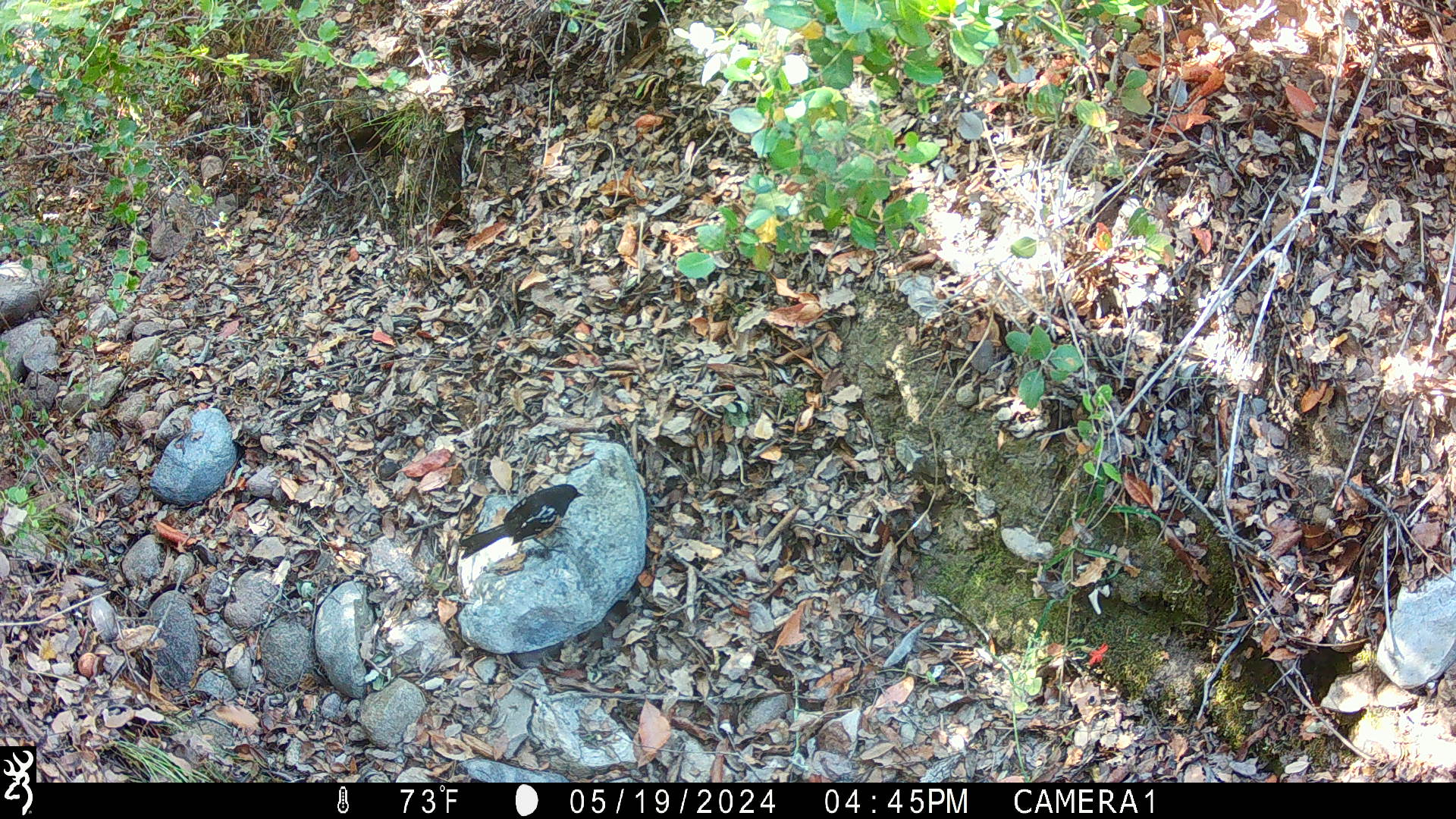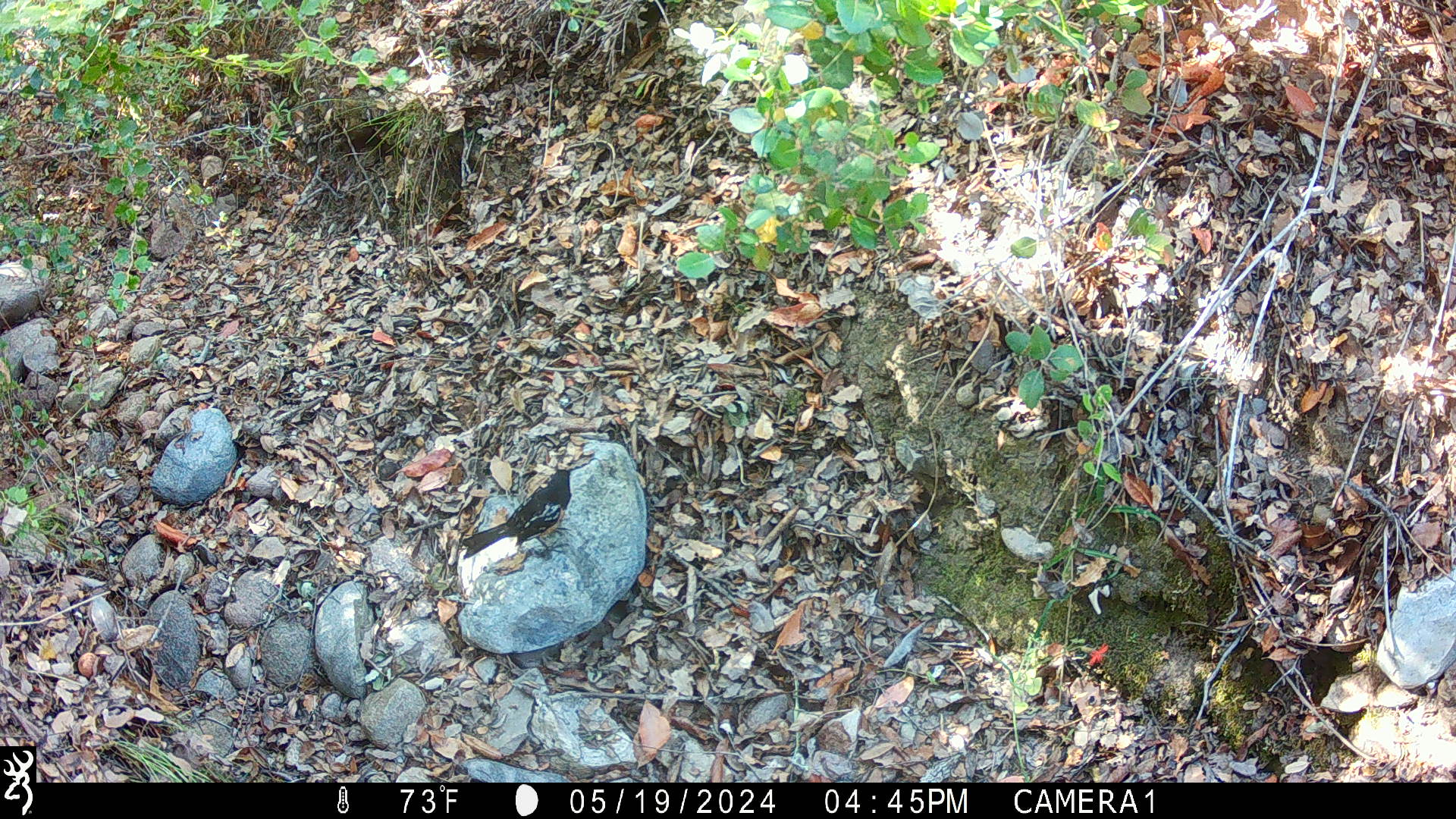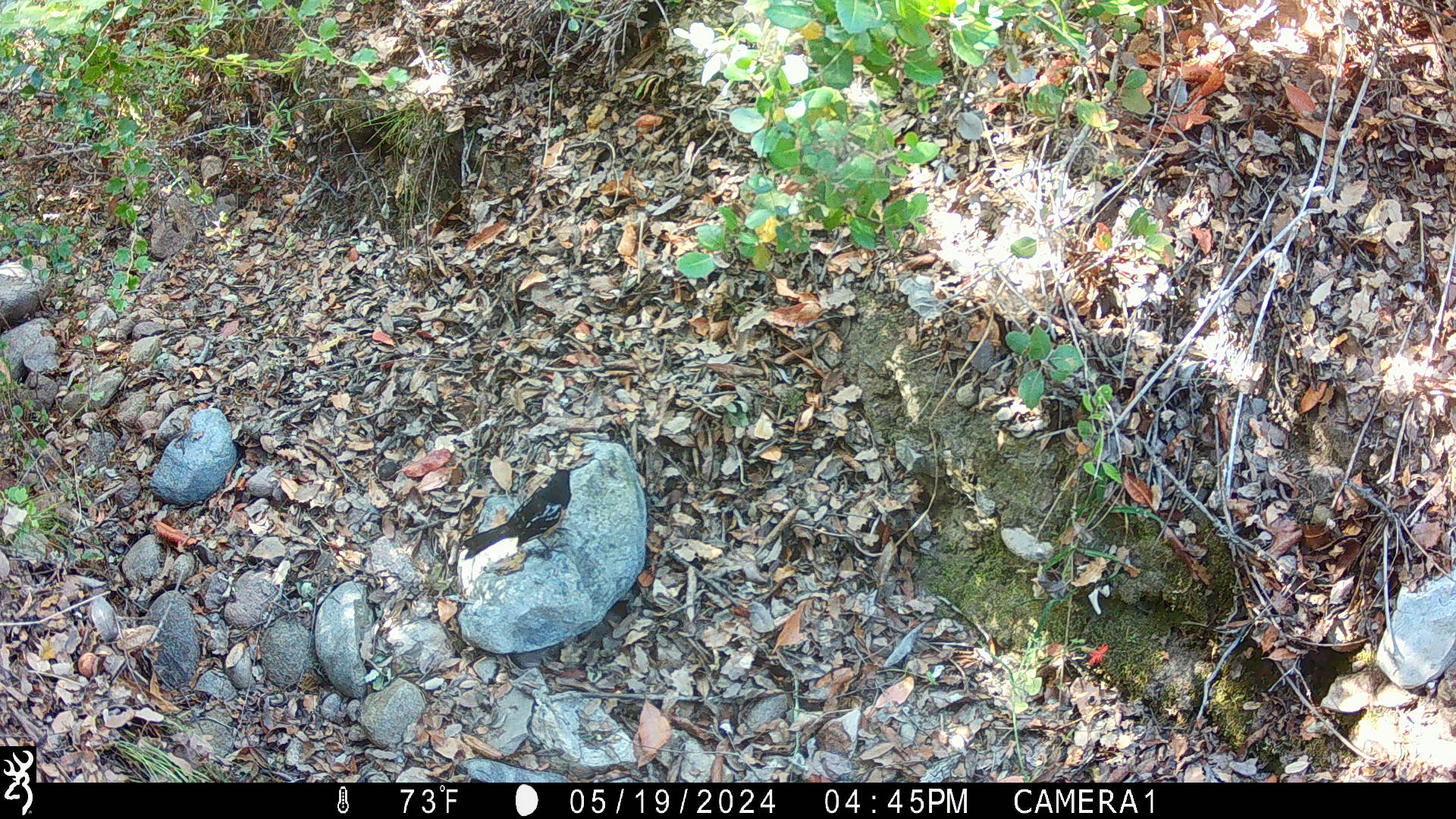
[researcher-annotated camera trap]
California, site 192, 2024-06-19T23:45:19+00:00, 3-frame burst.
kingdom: Animalia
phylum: Chordata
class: Aves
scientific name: Aves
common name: bird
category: unknown bird